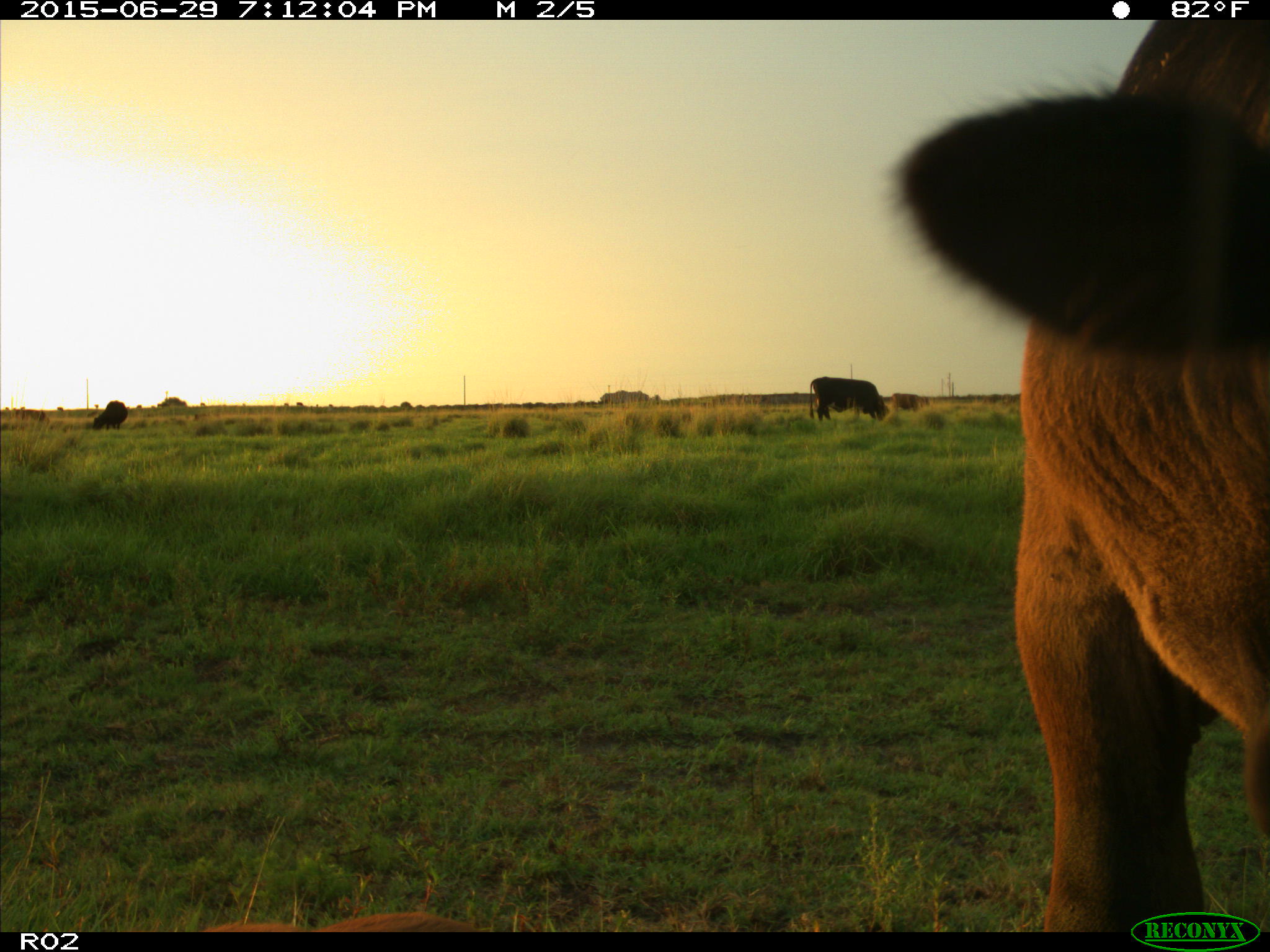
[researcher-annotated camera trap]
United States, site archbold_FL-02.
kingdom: Animalia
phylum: Chordata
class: Mammalia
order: Artiodactyla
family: Bovidae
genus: Bos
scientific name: Bos taurus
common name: domestic cow